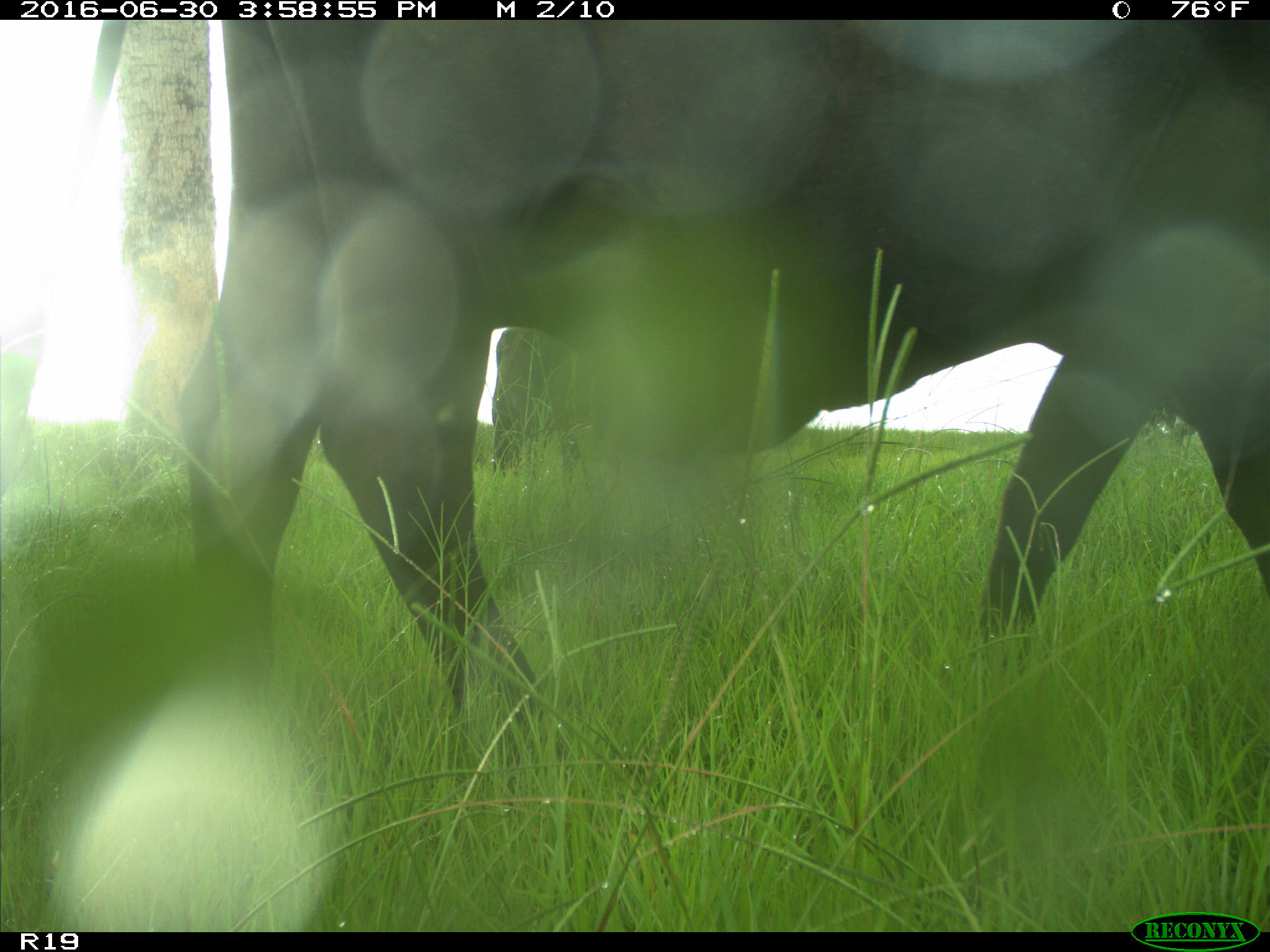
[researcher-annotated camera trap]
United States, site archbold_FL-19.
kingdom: Animalia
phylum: Chordata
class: Mammalia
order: Artiodactyla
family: Bovidae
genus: Bos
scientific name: Bos taurus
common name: domestic cow